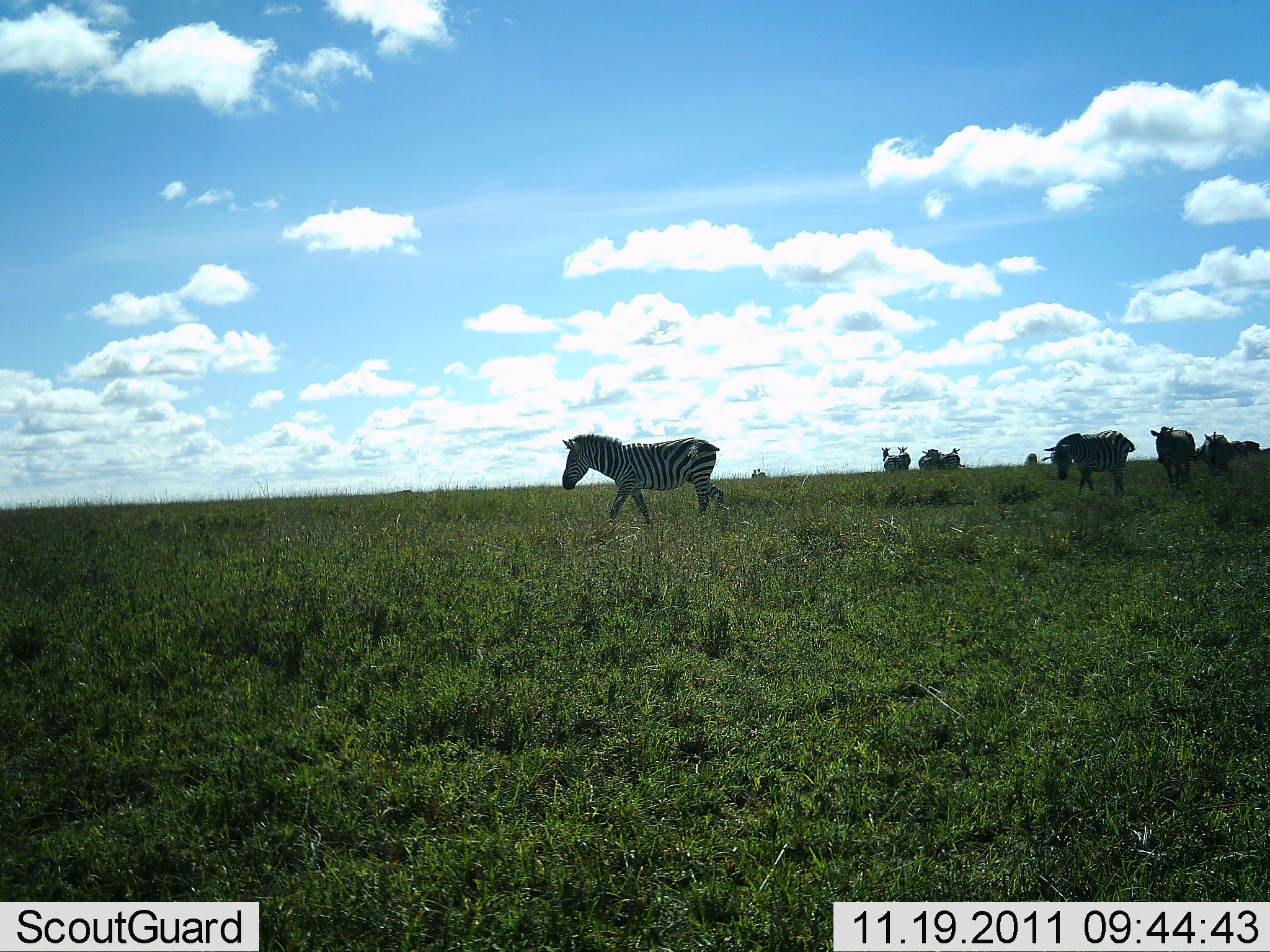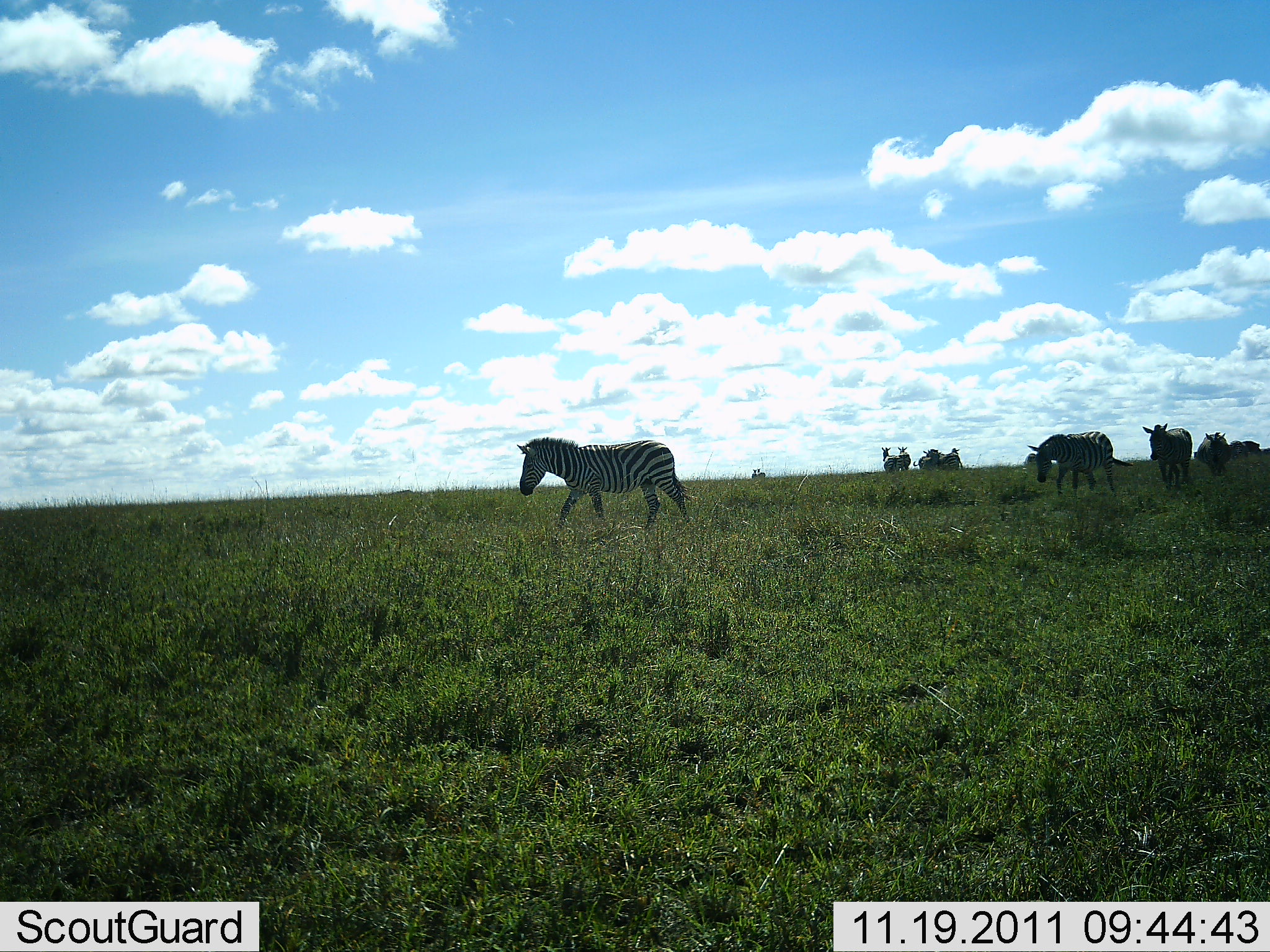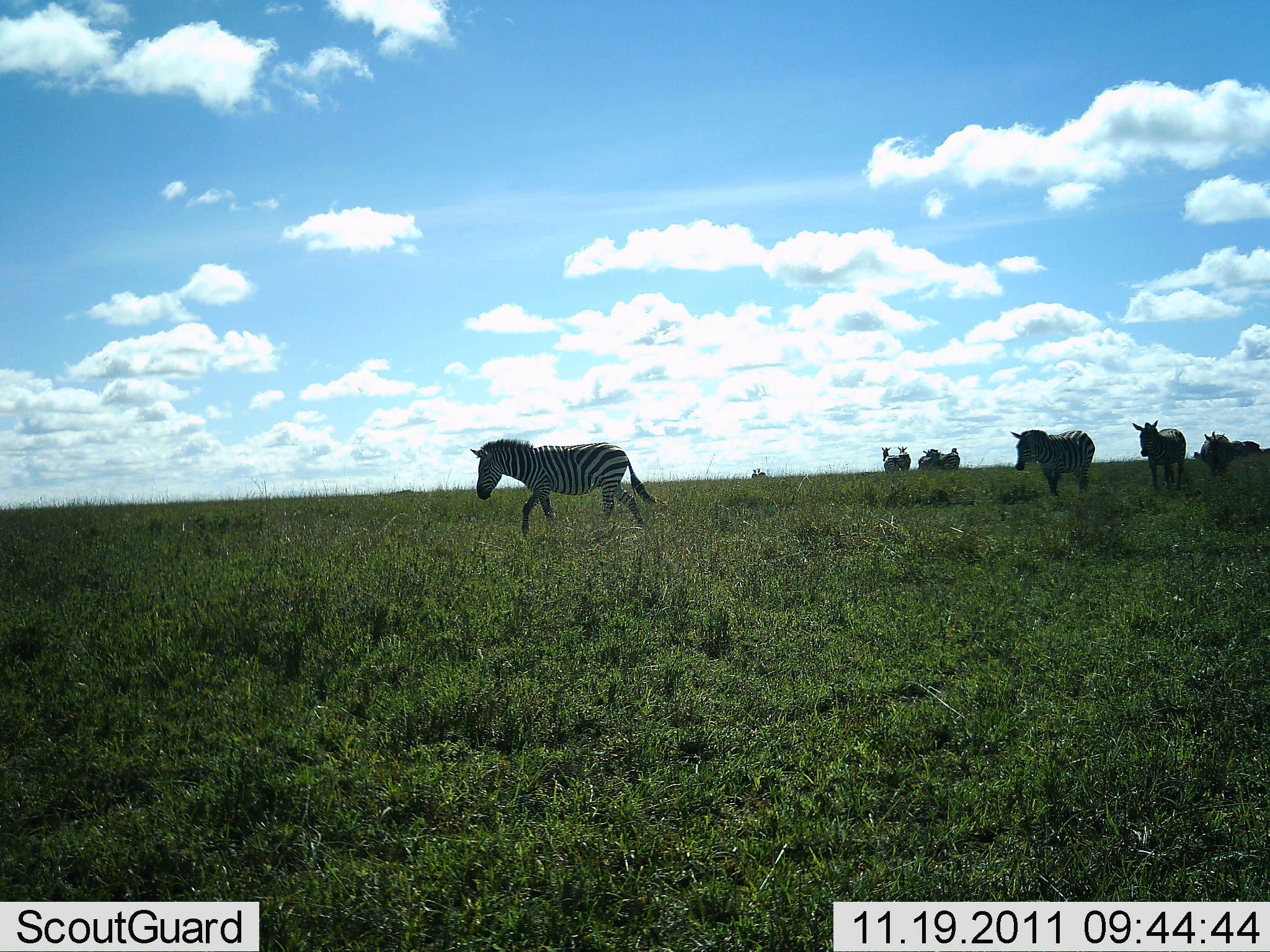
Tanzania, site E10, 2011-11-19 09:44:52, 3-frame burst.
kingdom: Animalia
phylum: Chordata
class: Mammalia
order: Perissodactyla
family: Equidae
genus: Equus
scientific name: Equus quagga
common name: plains zebra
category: zebra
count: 8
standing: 40%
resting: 0%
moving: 93%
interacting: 13%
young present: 0%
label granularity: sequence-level